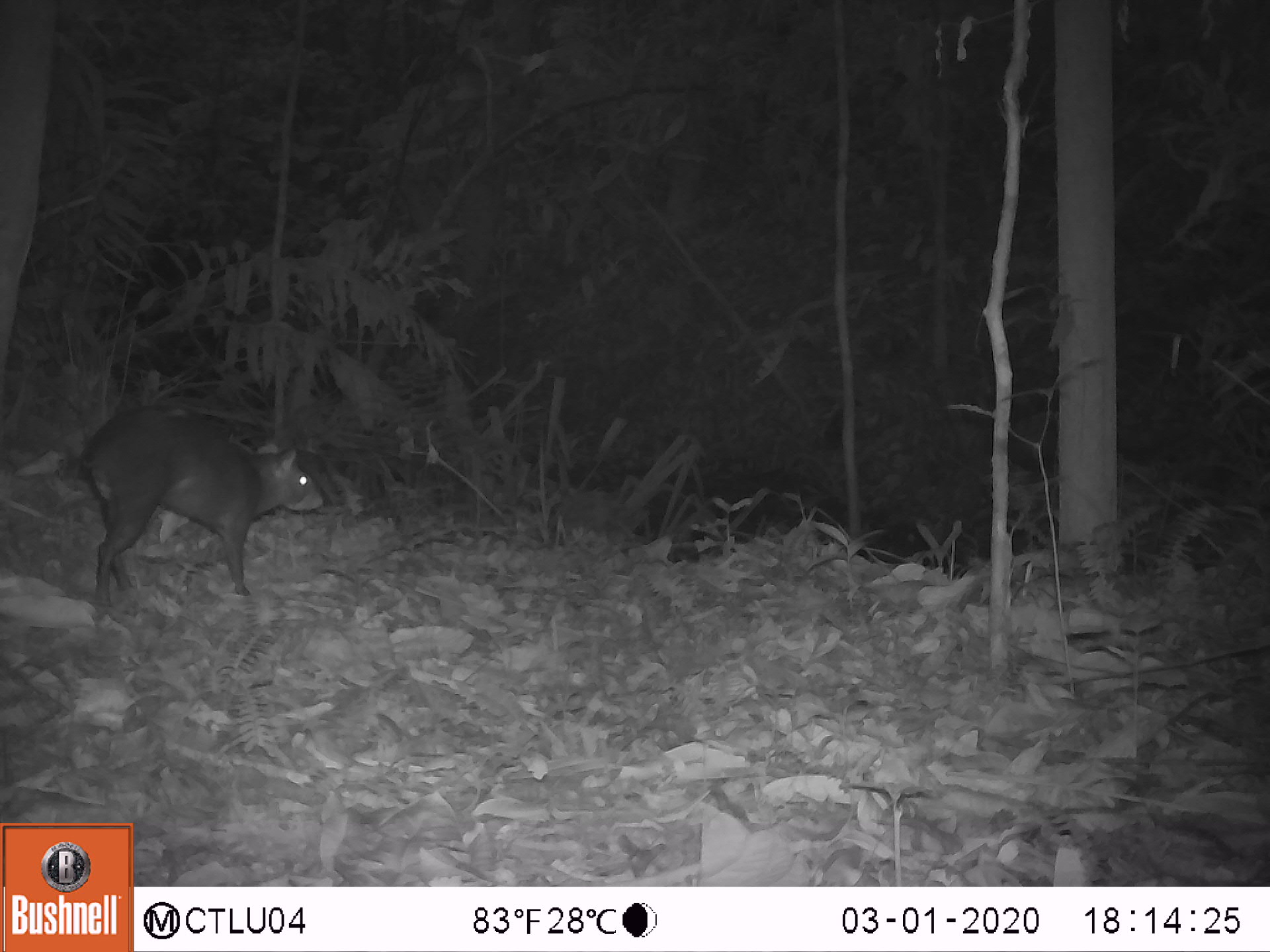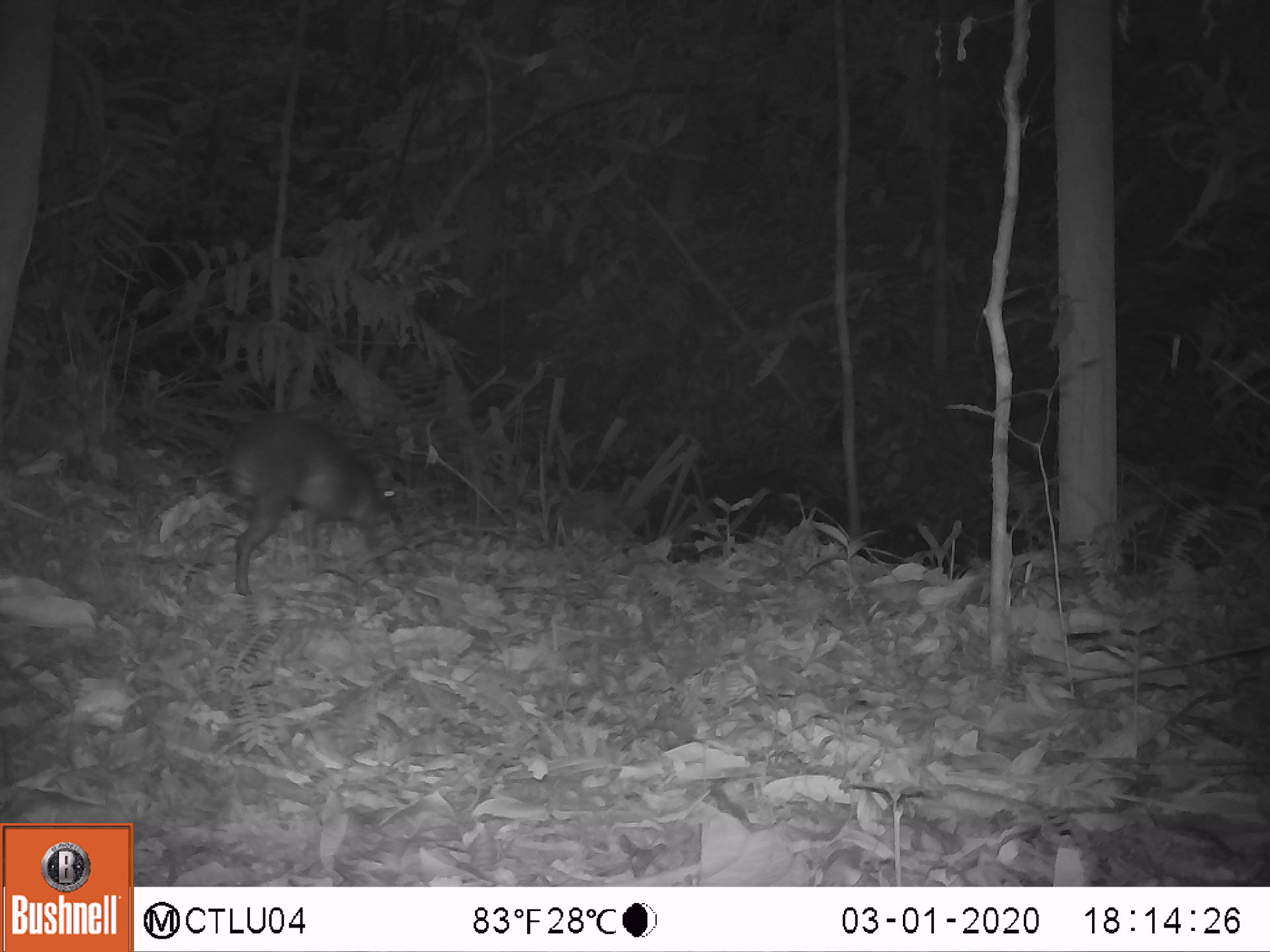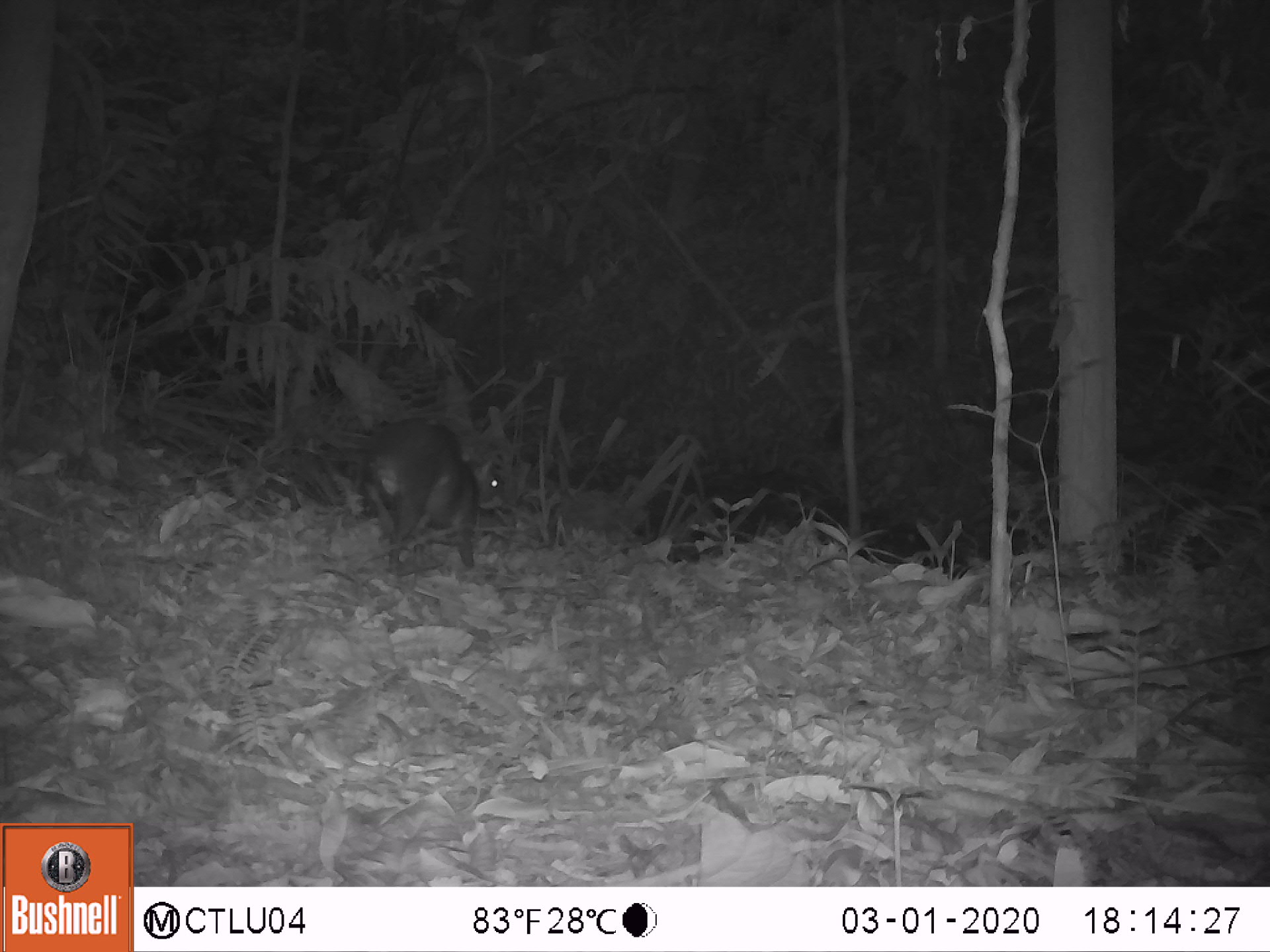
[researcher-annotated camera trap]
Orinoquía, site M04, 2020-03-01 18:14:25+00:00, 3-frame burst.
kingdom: Animalia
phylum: Chordata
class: Mammalia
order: Rodentia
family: Dasyproctidae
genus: Dasyprocta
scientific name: Dasyprocta fuliginosa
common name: black agouti